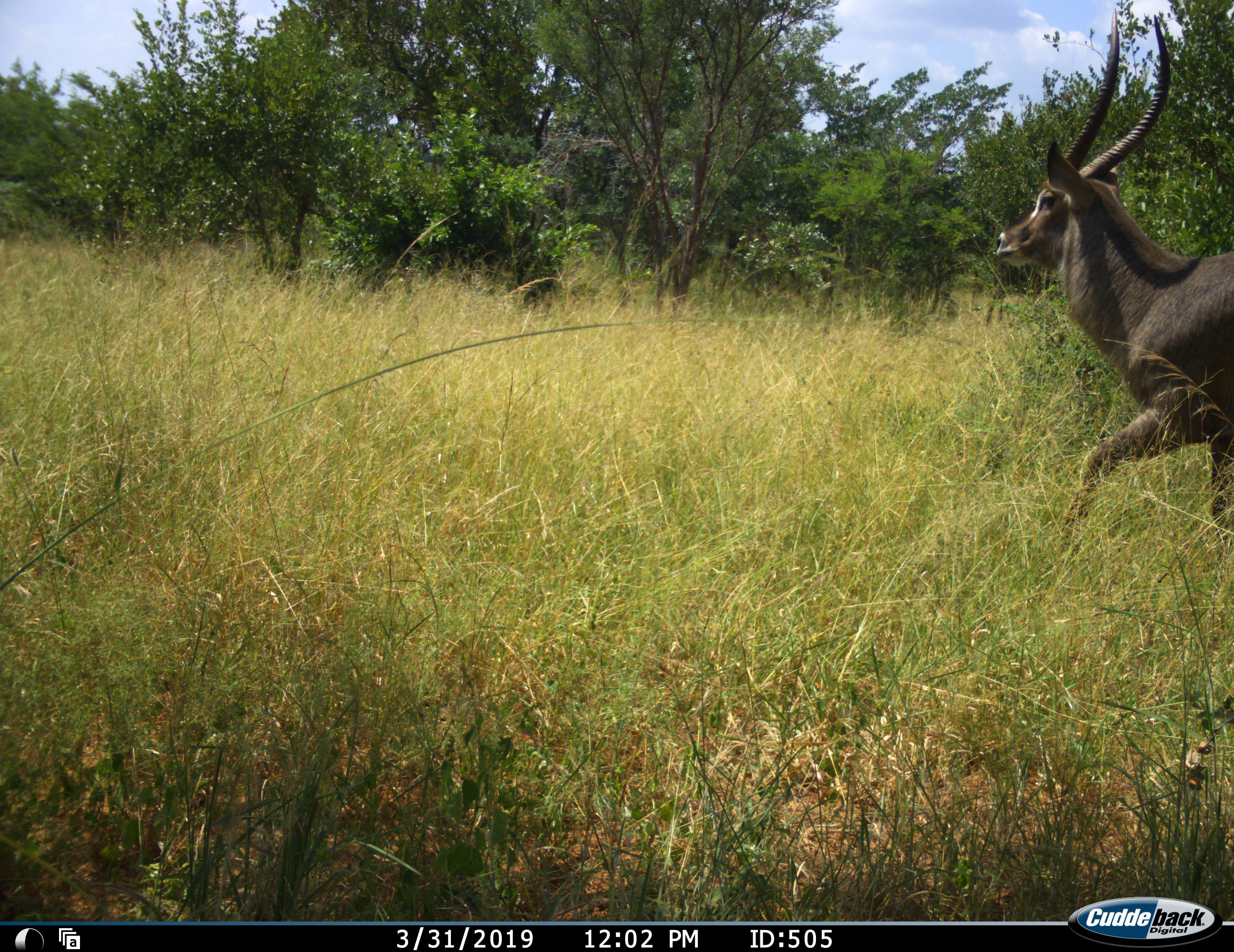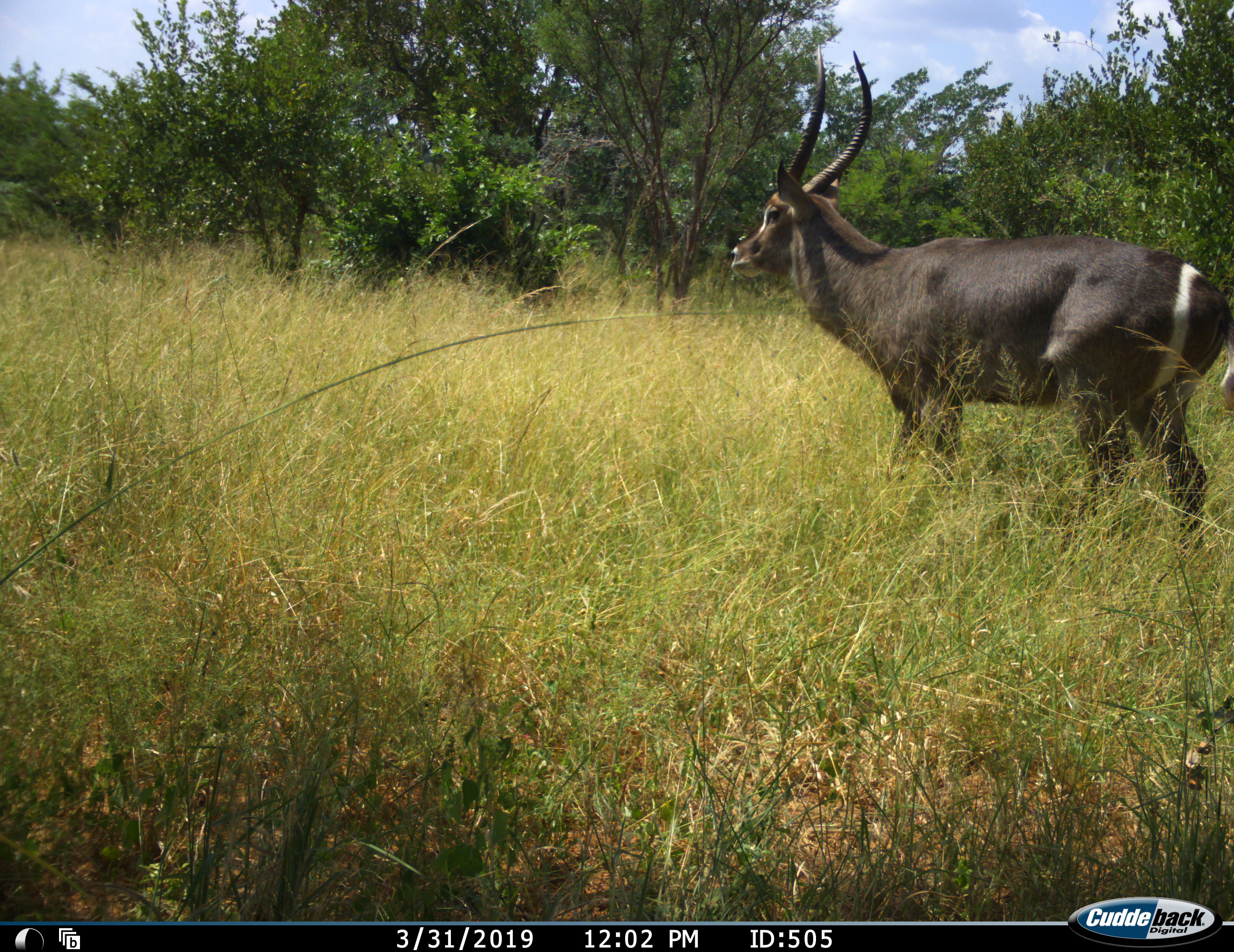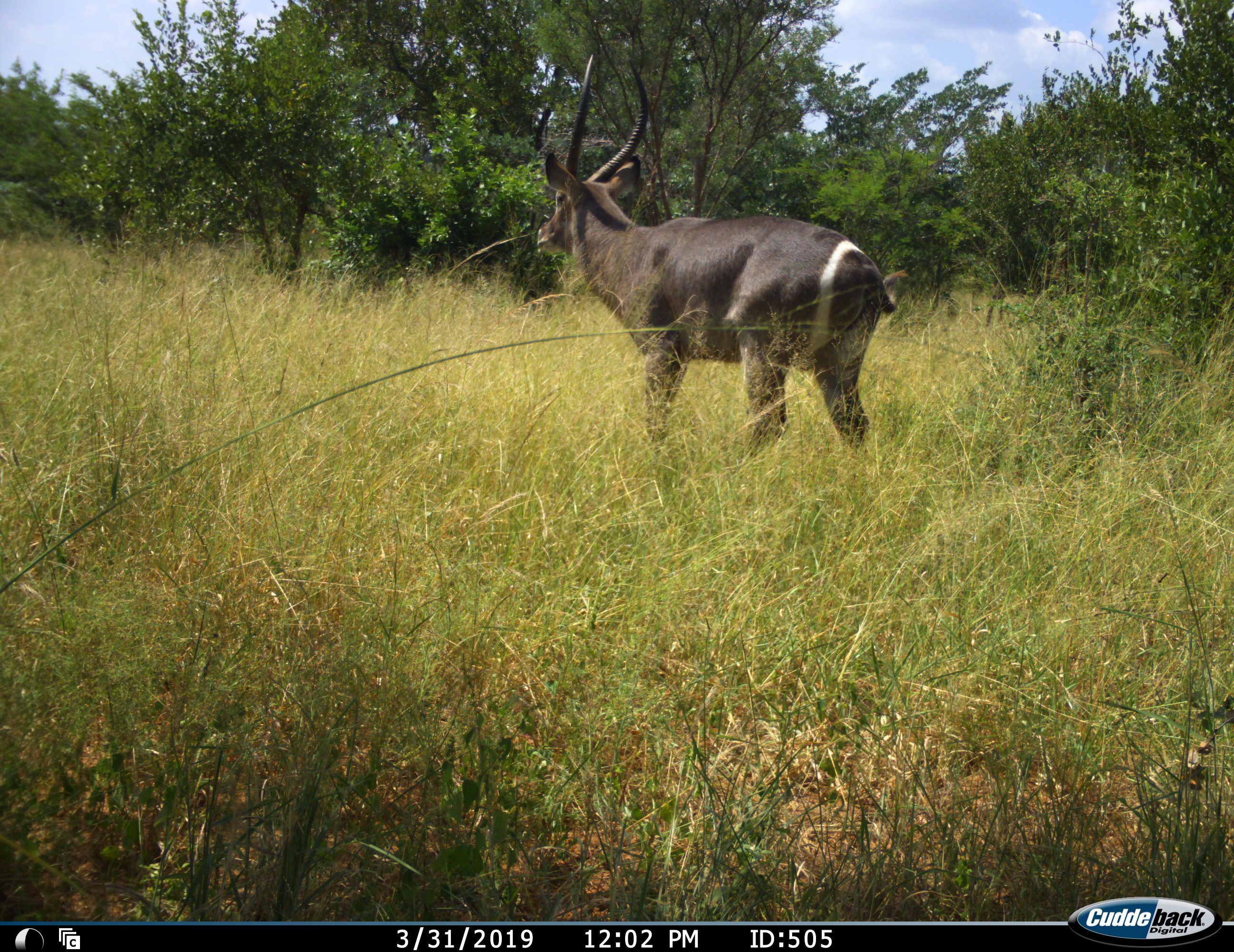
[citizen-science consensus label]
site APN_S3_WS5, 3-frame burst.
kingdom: Animalia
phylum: Chordata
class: Mammalia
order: Artiodactyla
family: Bovidae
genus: Kobus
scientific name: Kobus ellipsiprymnus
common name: waterbuck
Waterbuck (Kobus ellipsiprymnus), count 1. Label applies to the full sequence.